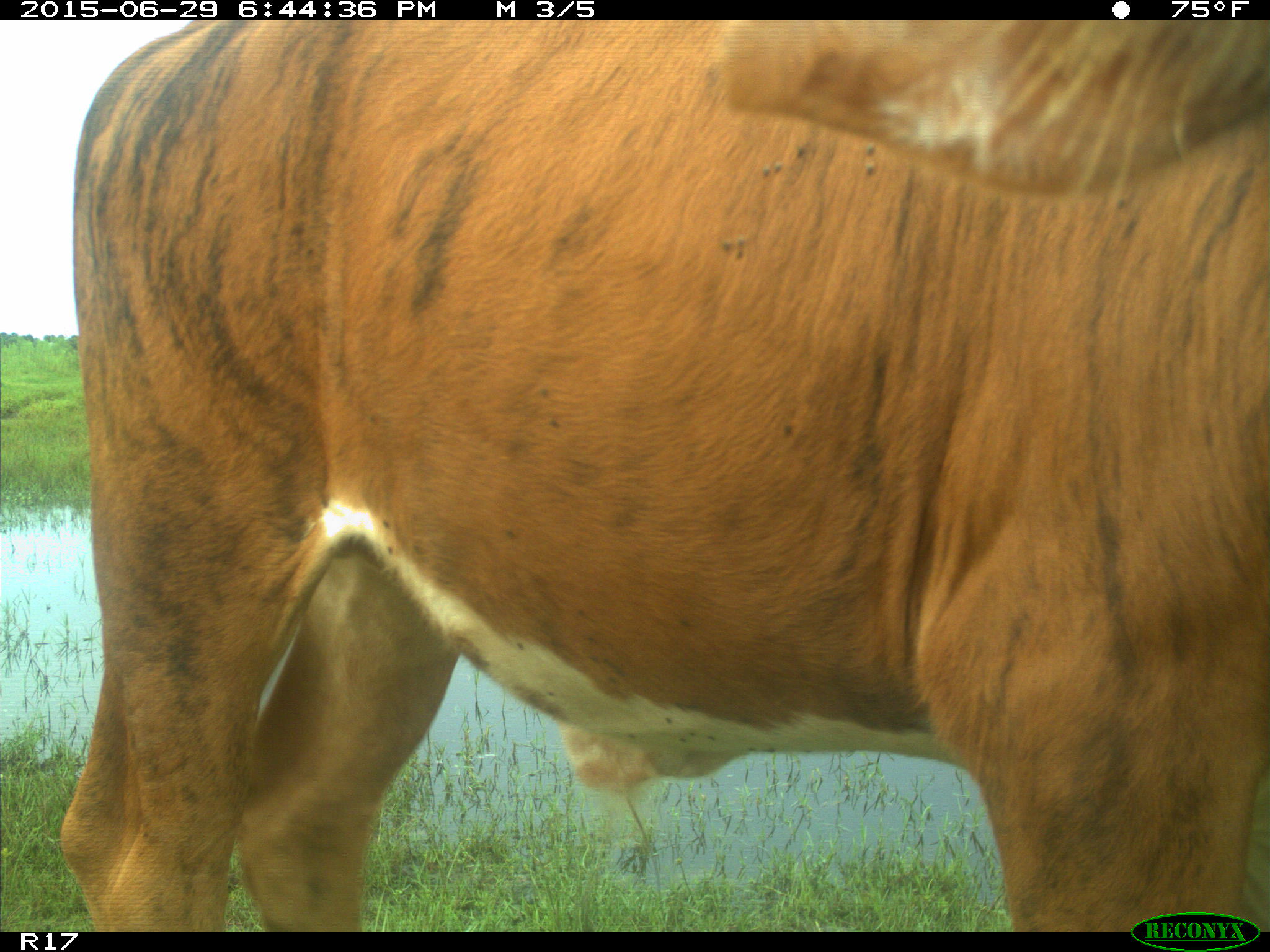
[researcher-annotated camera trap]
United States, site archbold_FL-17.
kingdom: Animalia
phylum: Chordata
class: Mammalia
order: Artiodactyla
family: Bovidae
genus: Bos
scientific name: Bos taurus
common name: domestic cow